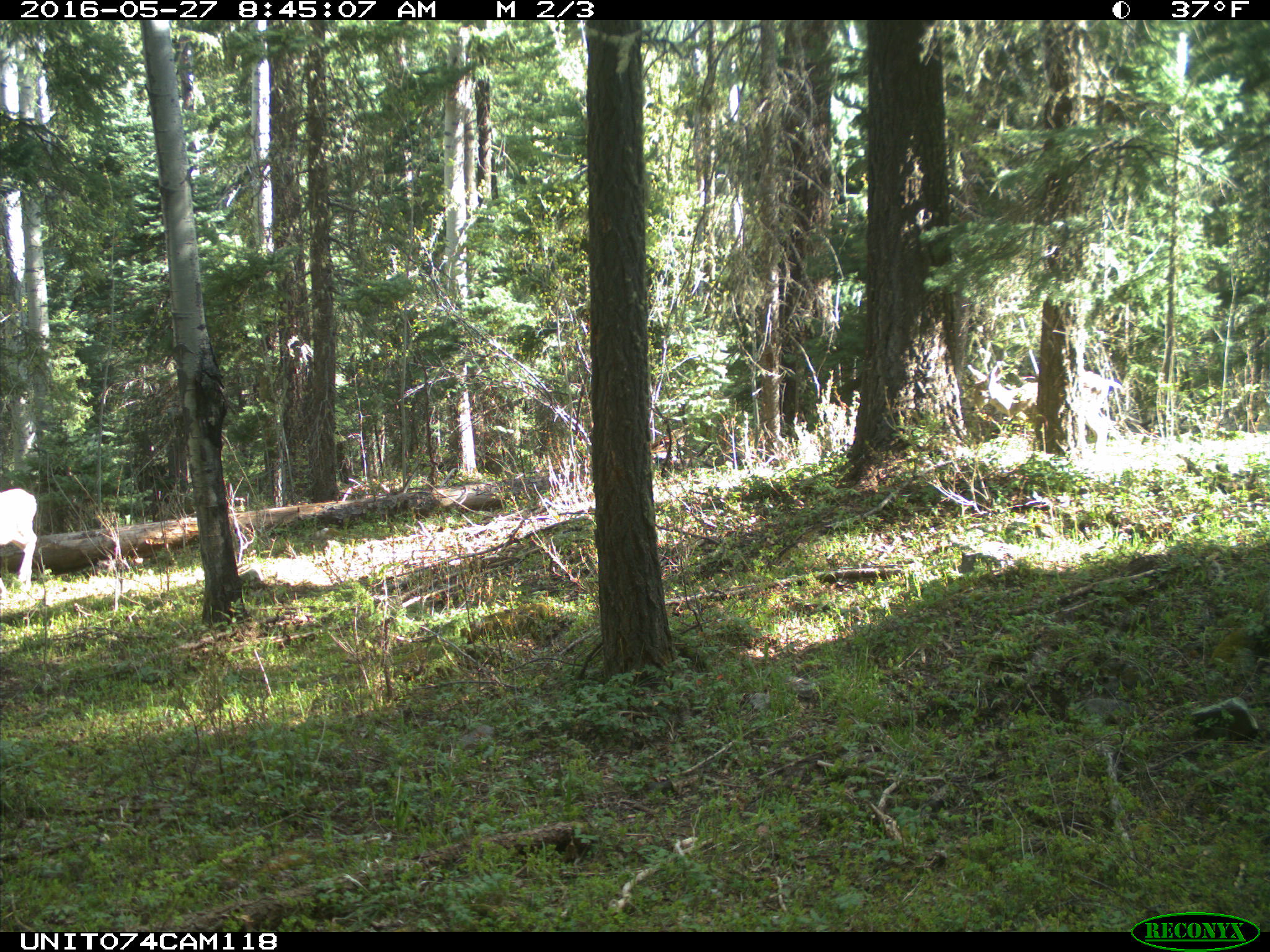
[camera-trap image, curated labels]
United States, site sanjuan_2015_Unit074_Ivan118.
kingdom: Animalia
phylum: Chordata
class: Mammalia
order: Artiodactyla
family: Cervidae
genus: Odocoileus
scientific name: Odocoileus hemionus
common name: mule deer